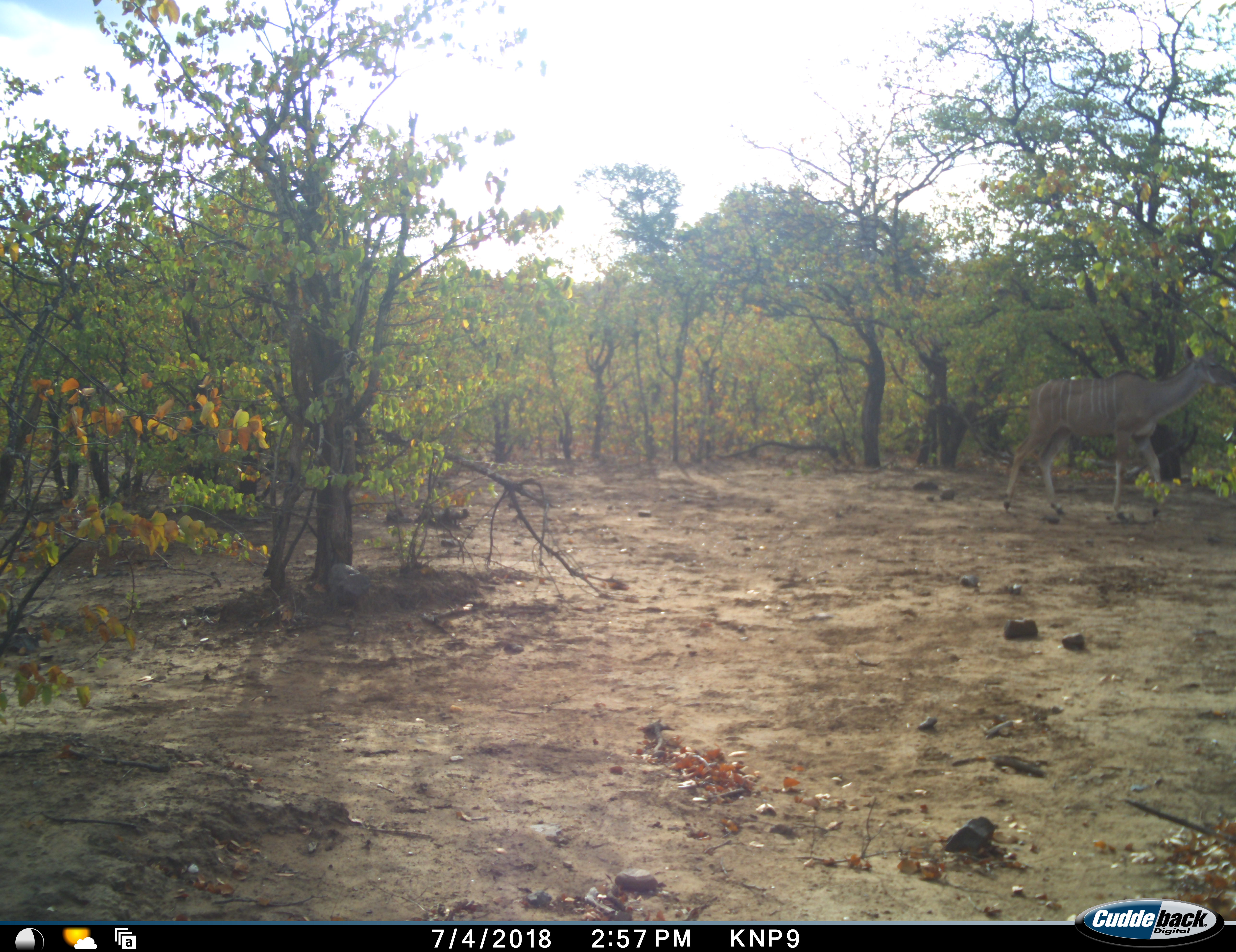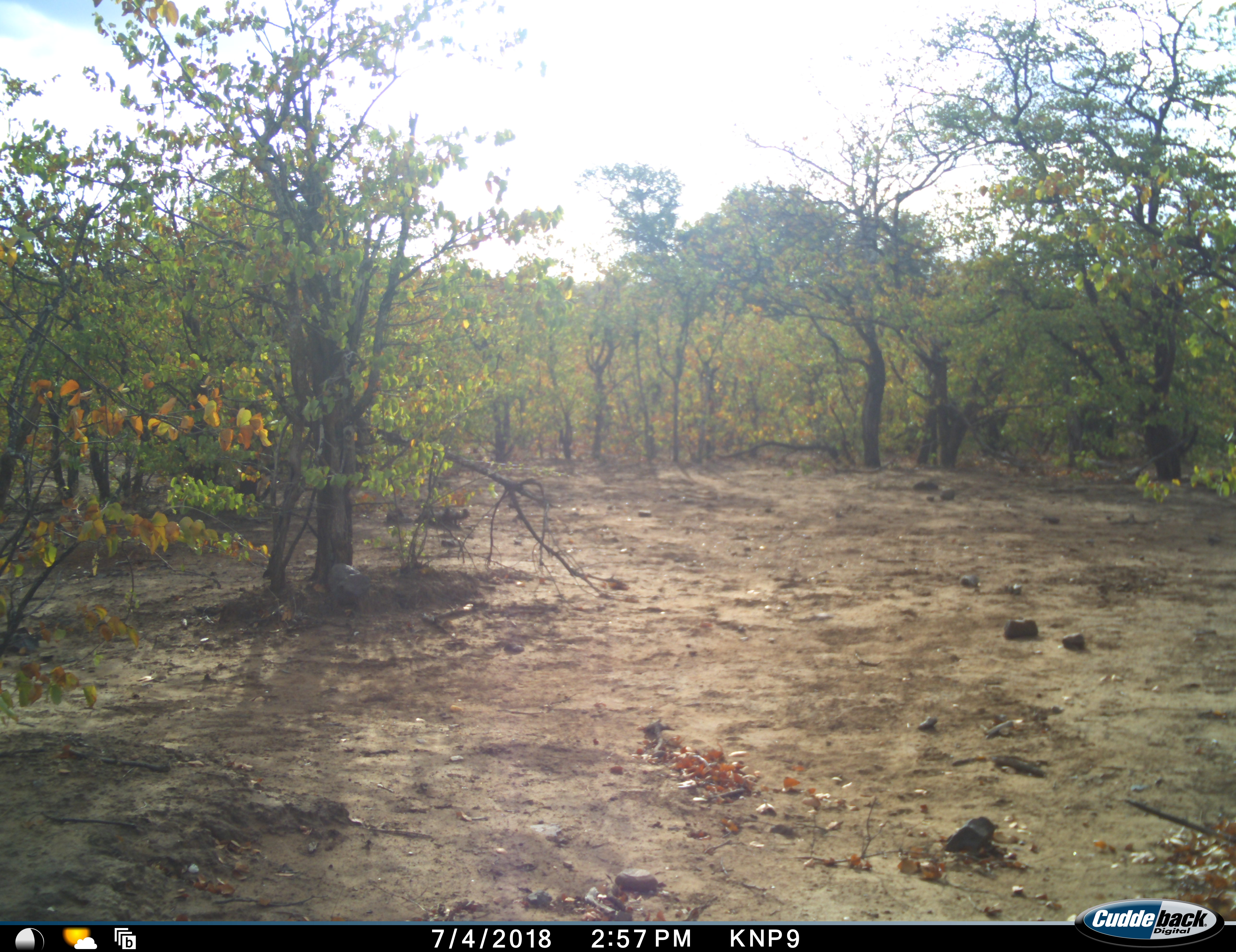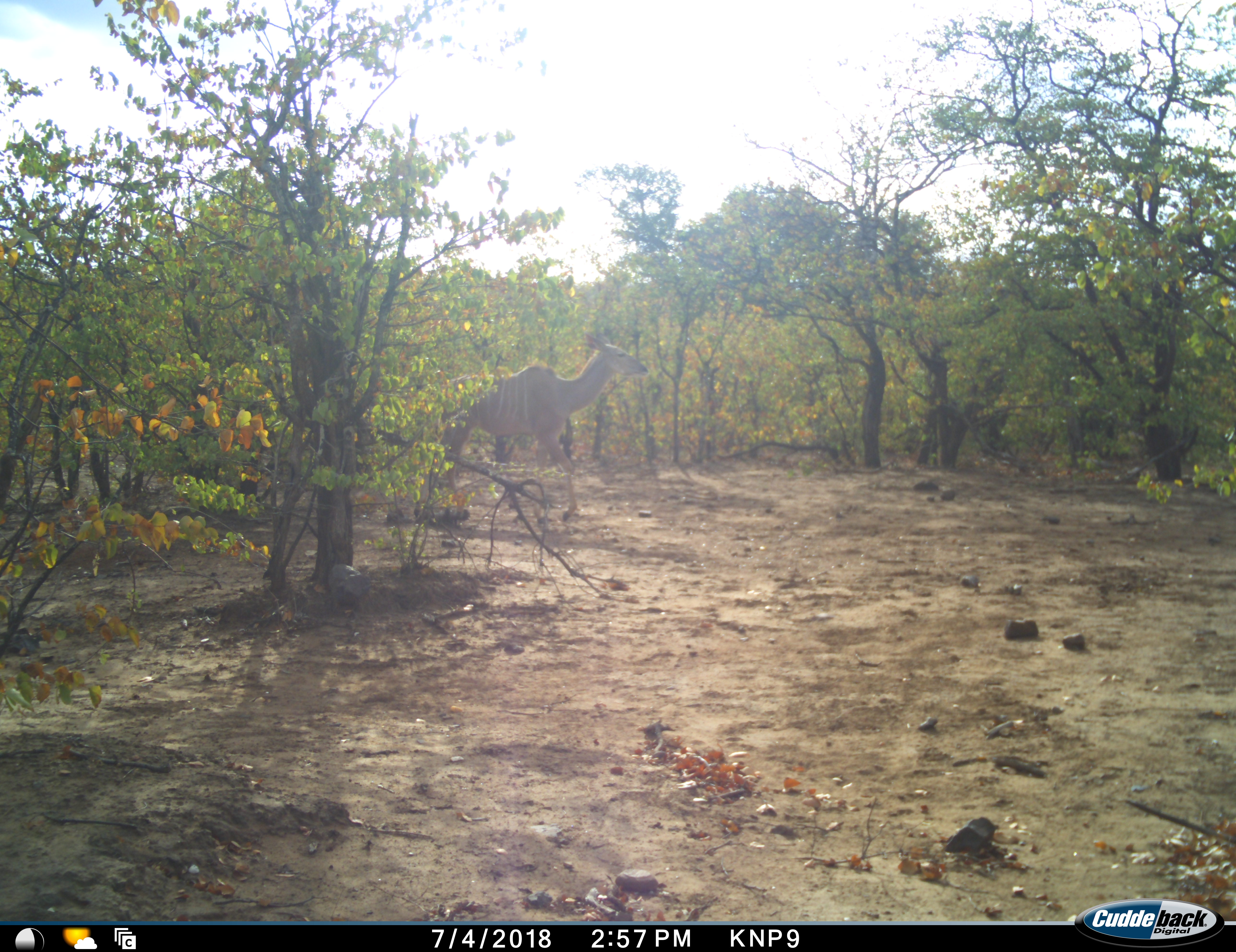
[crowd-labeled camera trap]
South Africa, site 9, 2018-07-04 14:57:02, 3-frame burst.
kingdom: Animalia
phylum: Chordata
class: Mammalia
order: Artiodactyla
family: Bovidae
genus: Tragelaphus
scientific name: Tragelaphus strepsiceros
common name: greater kudu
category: kudu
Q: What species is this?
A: Kudu (greater kudu) (Tragelaphus strepsiceros).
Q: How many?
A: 1.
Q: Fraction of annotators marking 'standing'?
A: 0%.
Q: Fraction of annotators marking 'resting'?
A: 0%.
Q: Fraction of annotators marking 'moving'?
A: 100%.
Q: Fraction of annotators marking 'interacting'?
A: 0%.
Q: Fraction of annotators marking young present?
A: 0%.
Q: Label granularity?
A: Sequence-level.